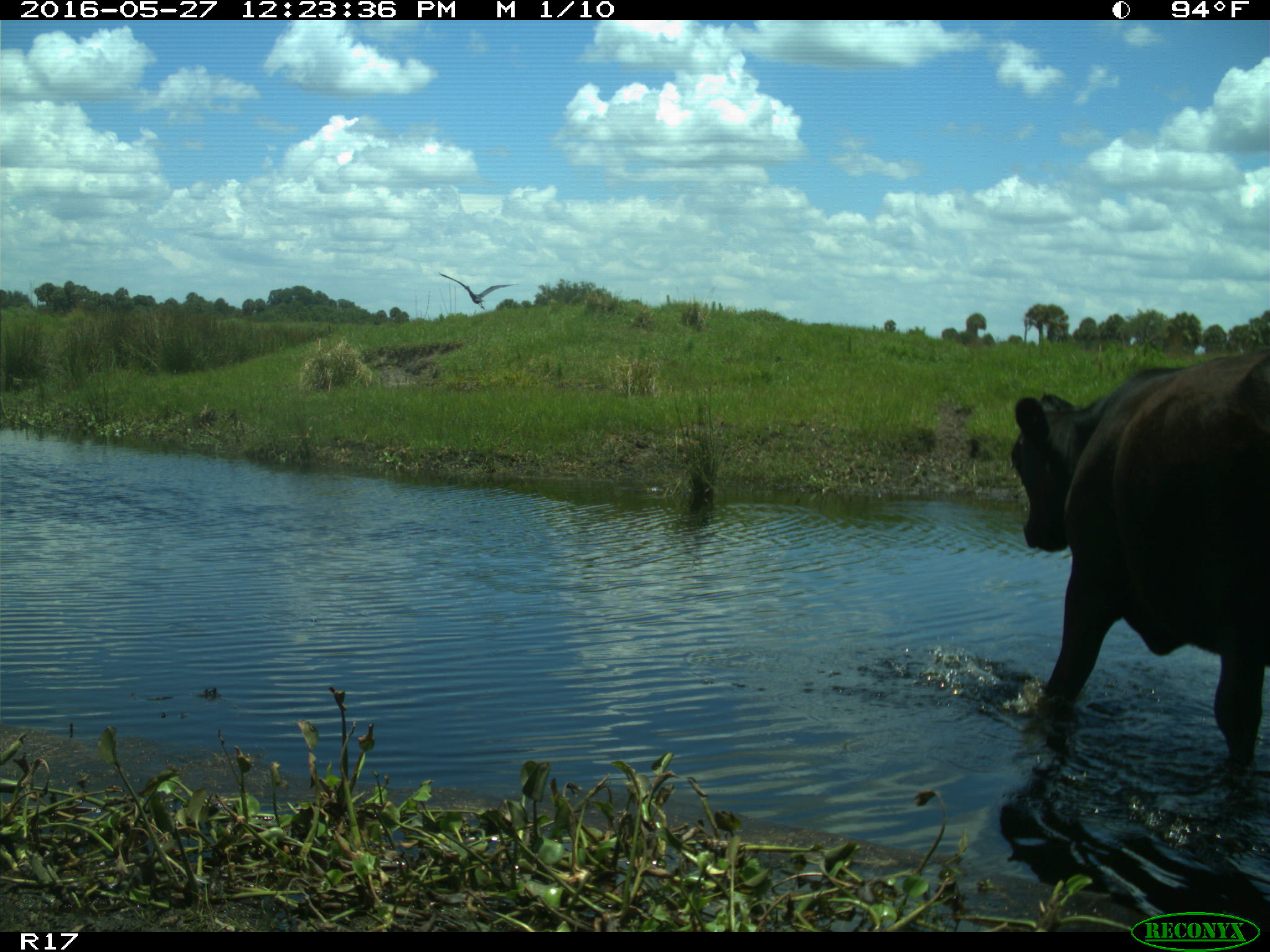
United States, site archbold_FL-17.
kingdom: Animalia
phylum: Chordata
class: Mammalia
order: Artiodactyla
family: Bovidae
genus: Bos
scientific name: Bos taurus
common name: domestic cow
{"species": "Bos taurus (domestic cow)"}